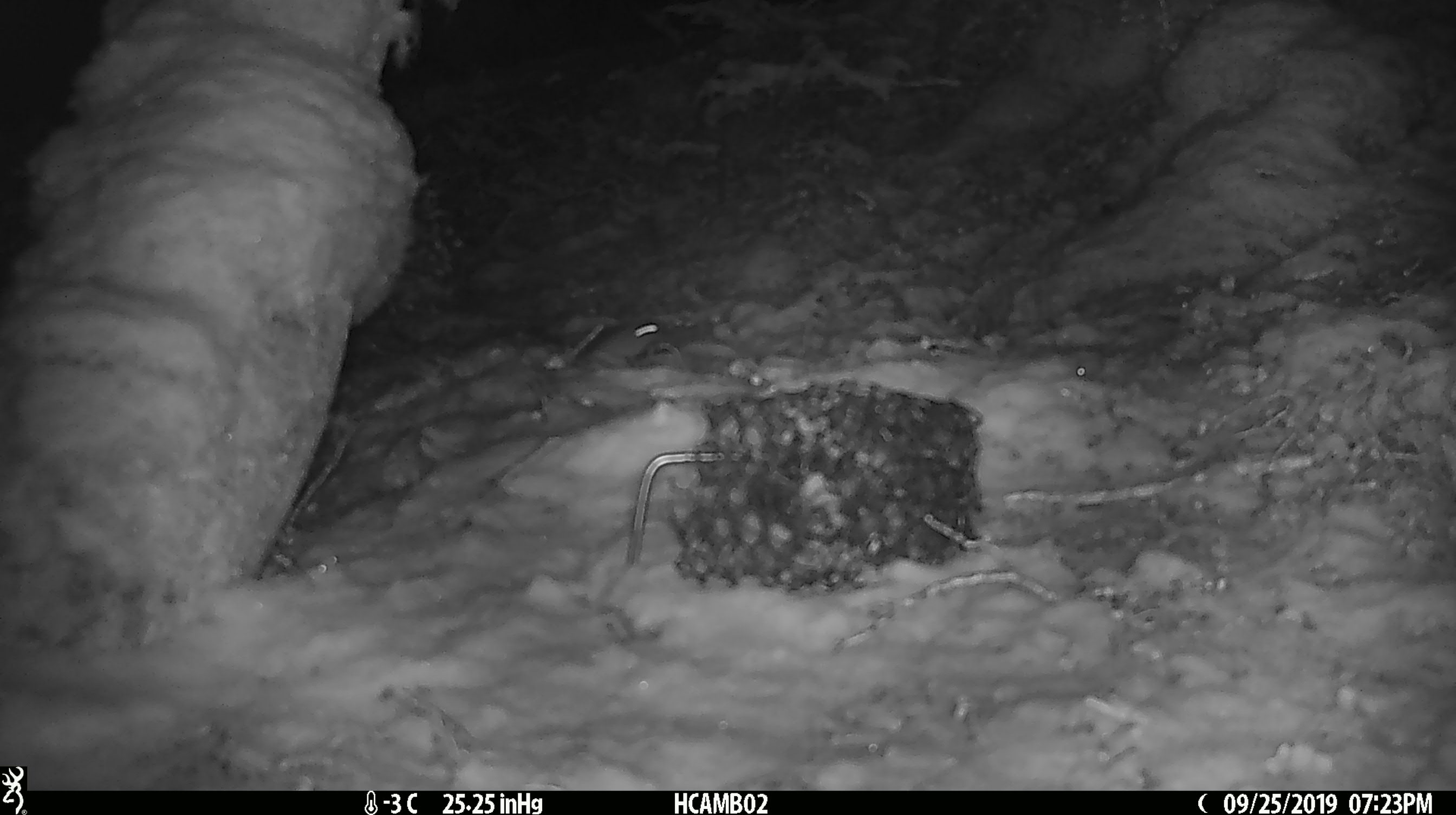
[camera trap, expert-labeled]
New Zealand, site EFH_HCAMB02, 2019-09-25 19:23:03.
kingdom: Animalia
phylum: Chordata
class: Mammalia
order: Rodentia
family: Muridae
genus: Mus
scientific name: Mus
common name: mouse